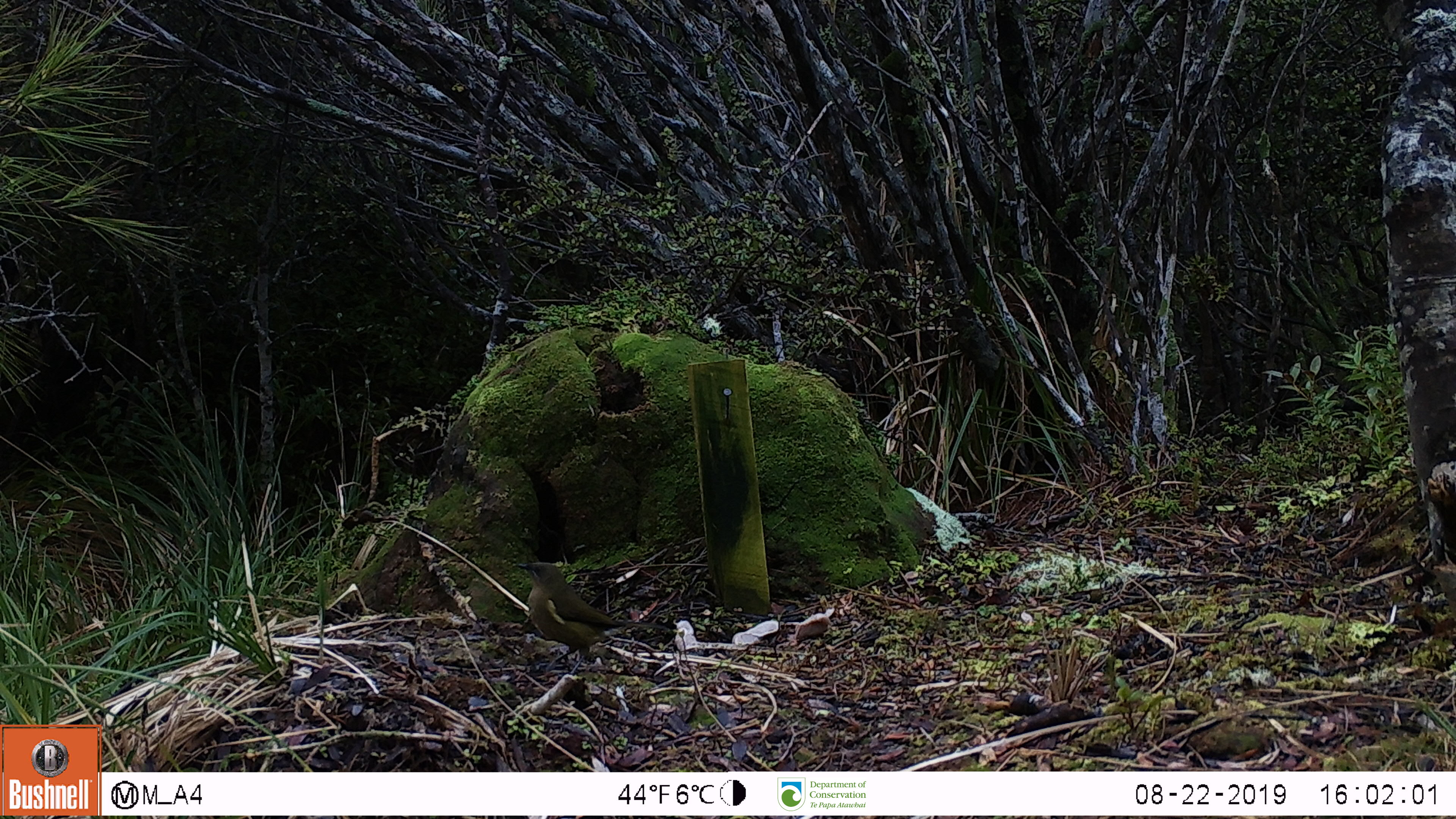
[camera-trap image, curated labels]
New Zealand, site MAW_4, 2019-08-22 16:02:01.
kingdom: Animalia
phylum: Chordata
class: Aves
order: Passeriformes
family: Meliphagidae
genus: Anthornis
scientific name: Anthornis melanura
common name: new zealand bellbird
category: bellbird